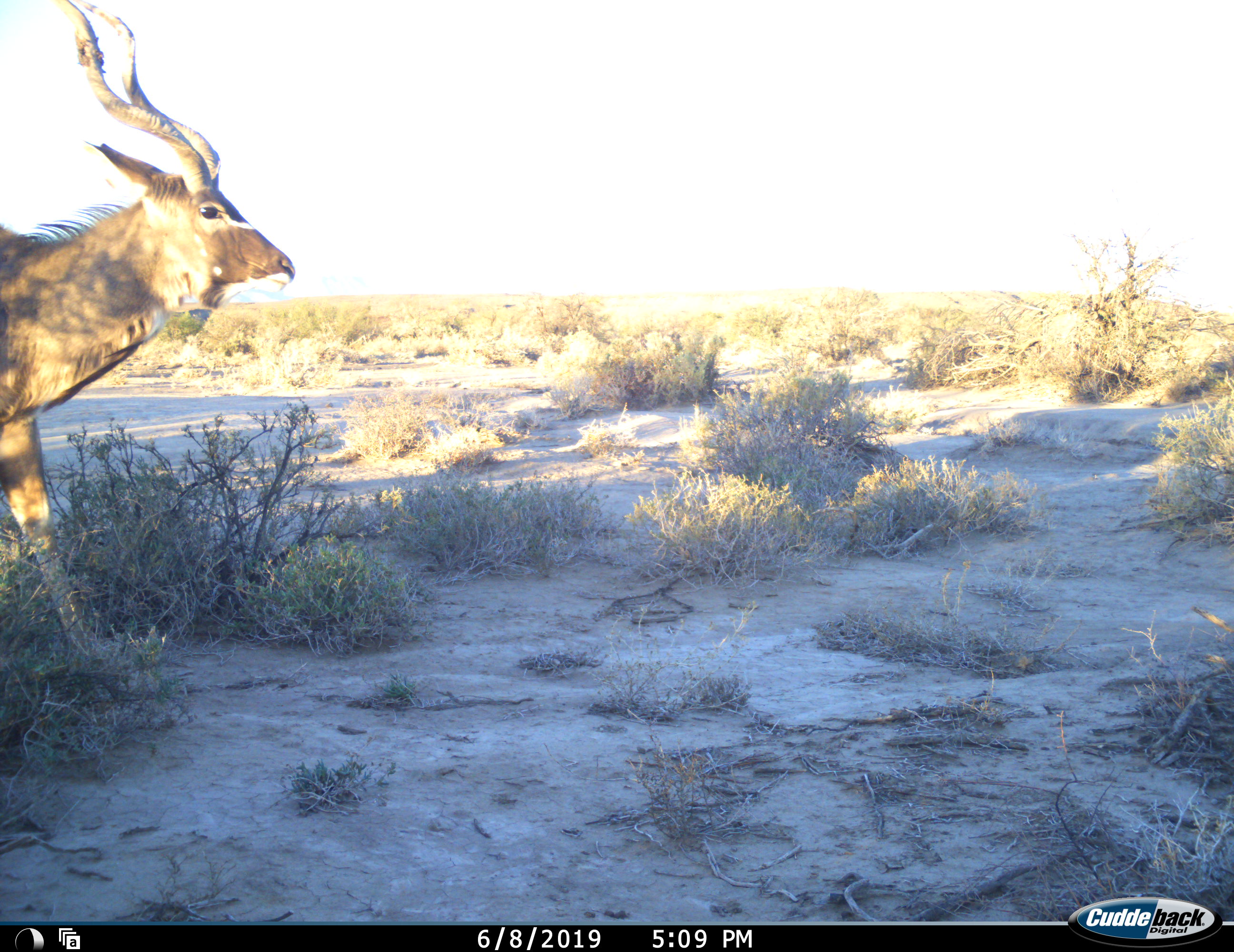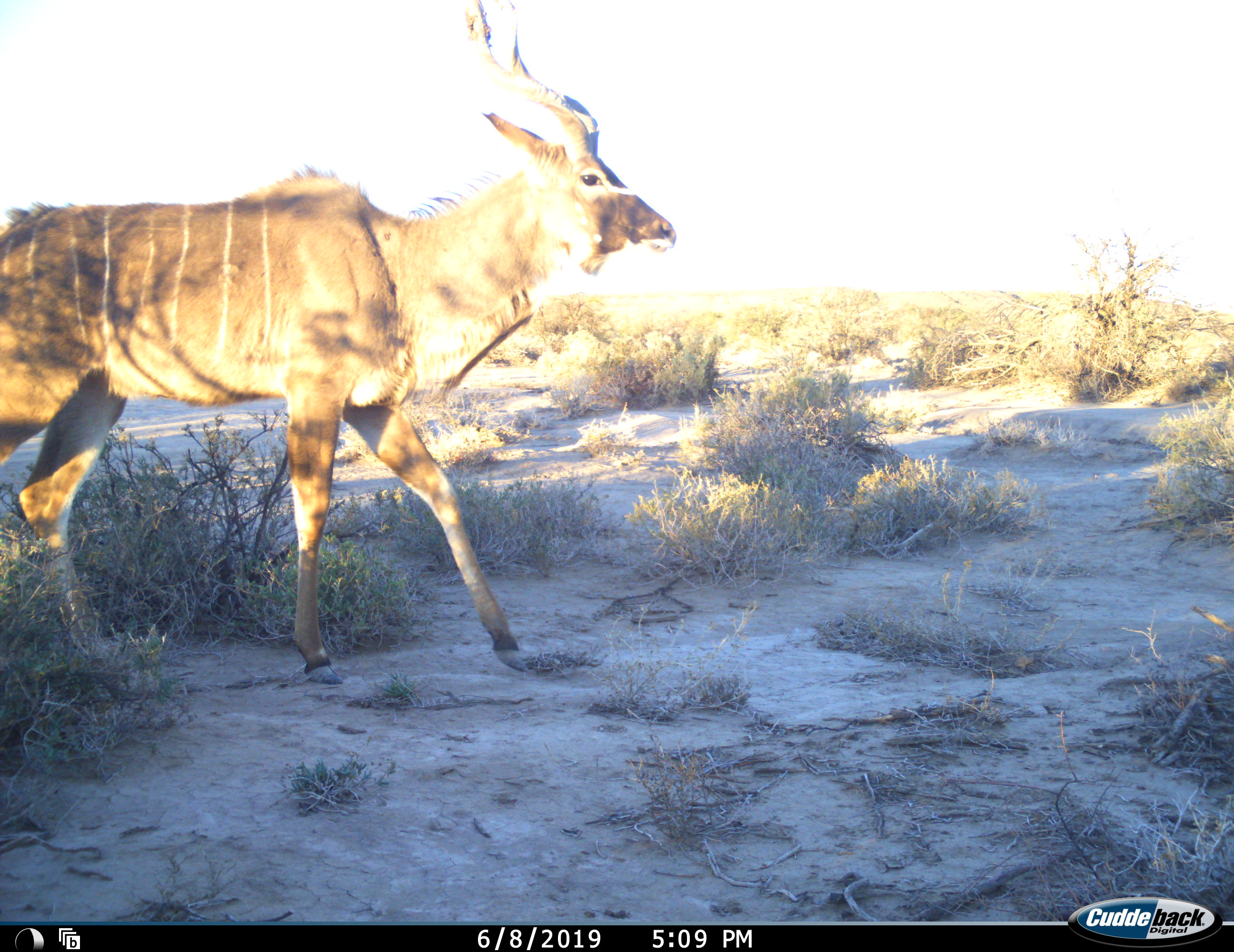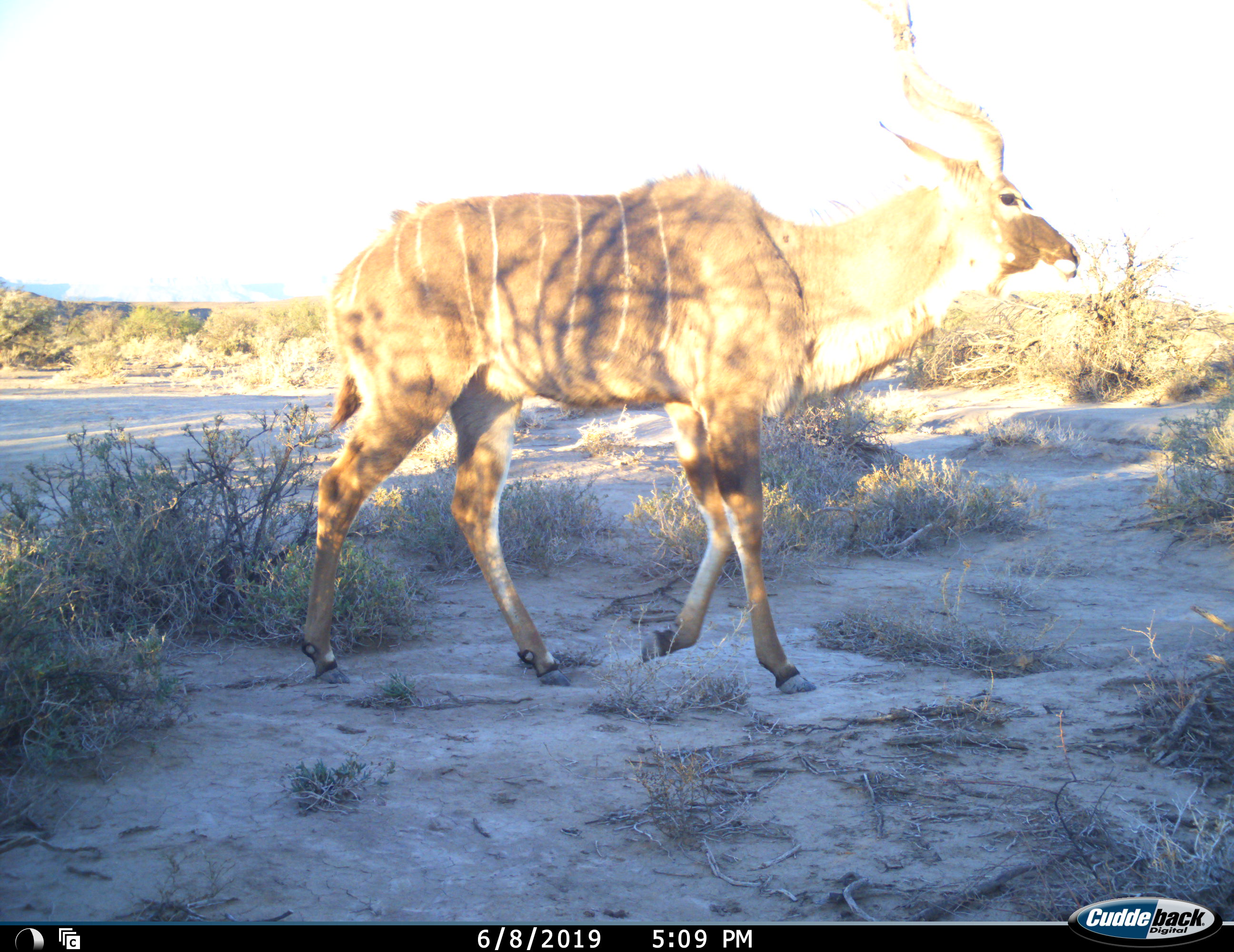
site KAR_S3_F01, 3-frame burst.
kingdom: Animalia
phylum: Chordata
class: Mammalia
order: Artiodactyla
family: Bovidae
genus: Tragelaphus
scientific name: Tragelaphus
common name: kudu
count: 1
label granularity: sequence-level